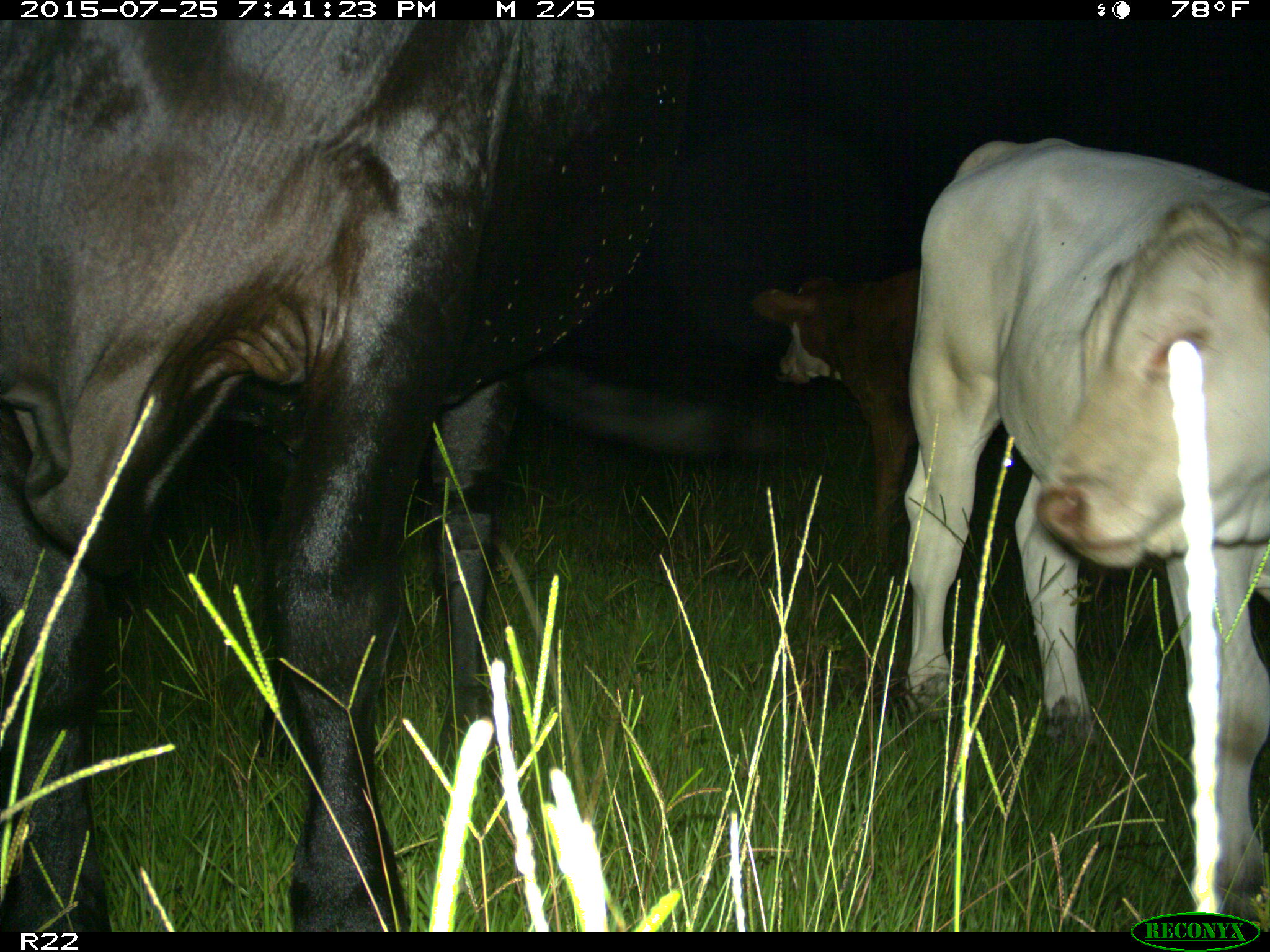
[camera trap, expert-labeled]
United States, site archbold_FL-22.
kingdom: Animalia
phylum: Chordata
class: Mammalia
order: Artiodactyla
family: Bovidae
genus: Bos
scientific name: Bos taurus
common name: domestic cow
Bos taurus (domestic cow).